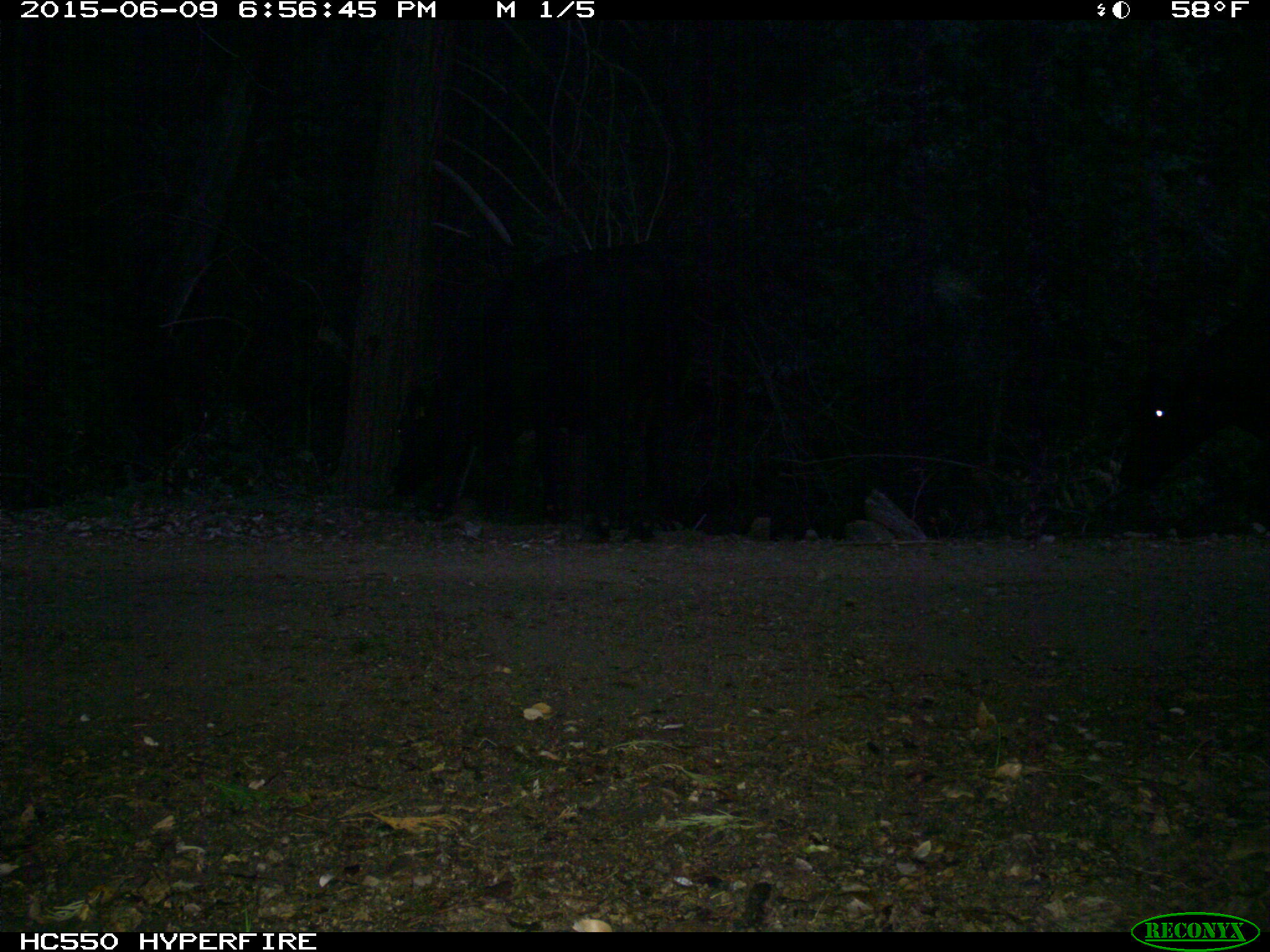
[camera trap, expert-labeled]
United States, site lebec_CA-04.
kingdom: Animalia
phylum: Chordata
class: Mammalia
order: Artiodactyla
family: Bovidae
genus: Bos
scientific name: Bos taurus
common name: domestic cow